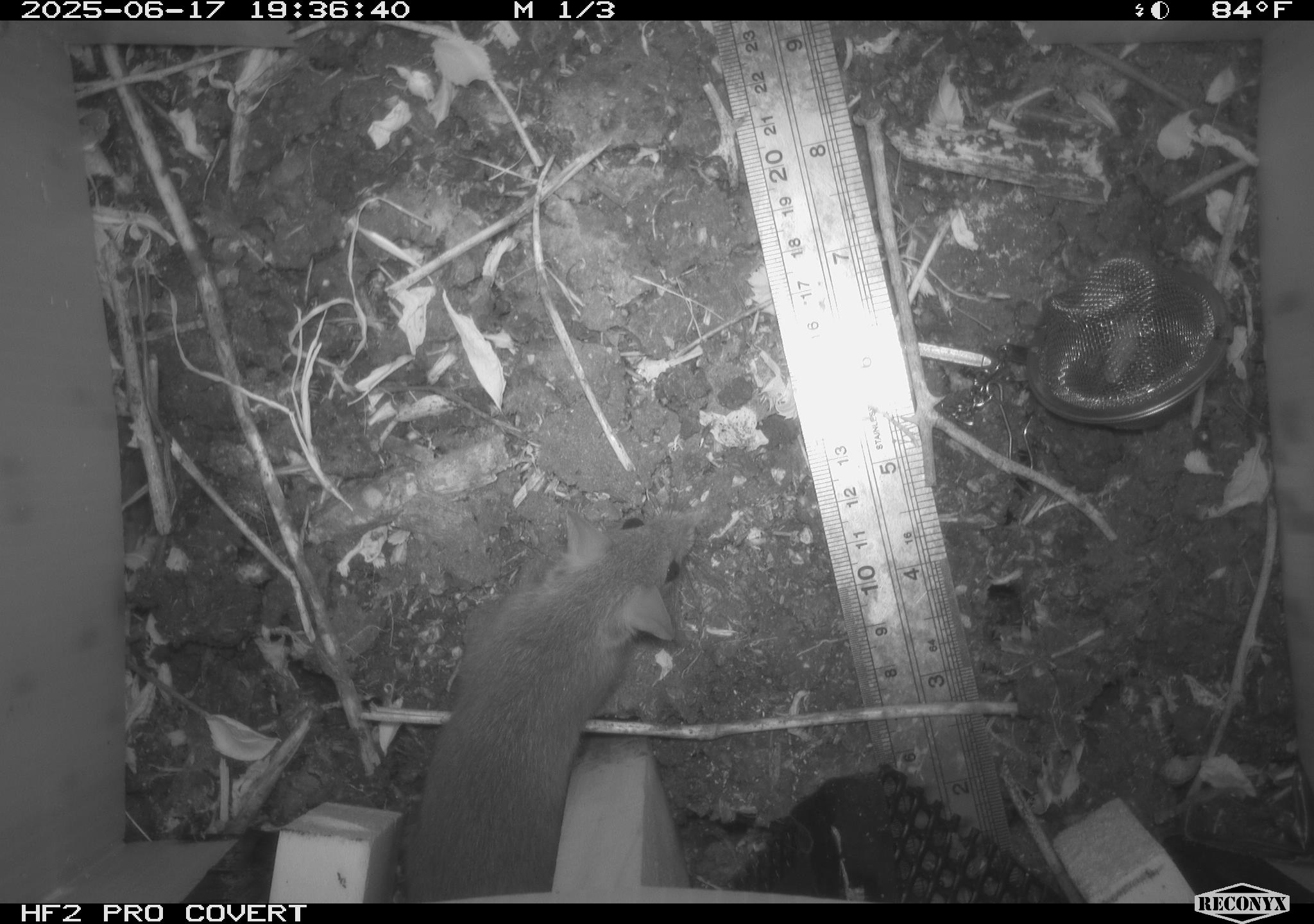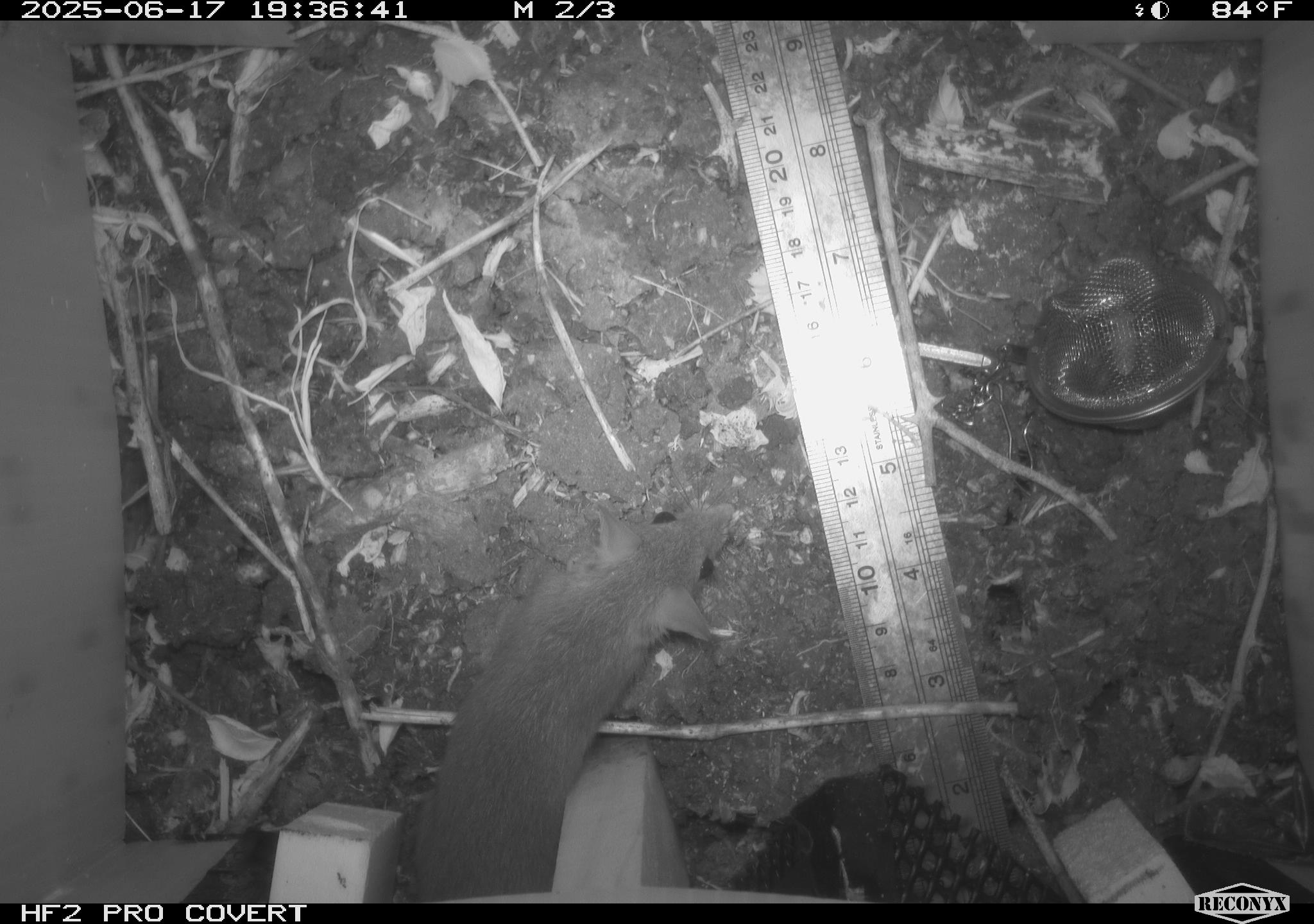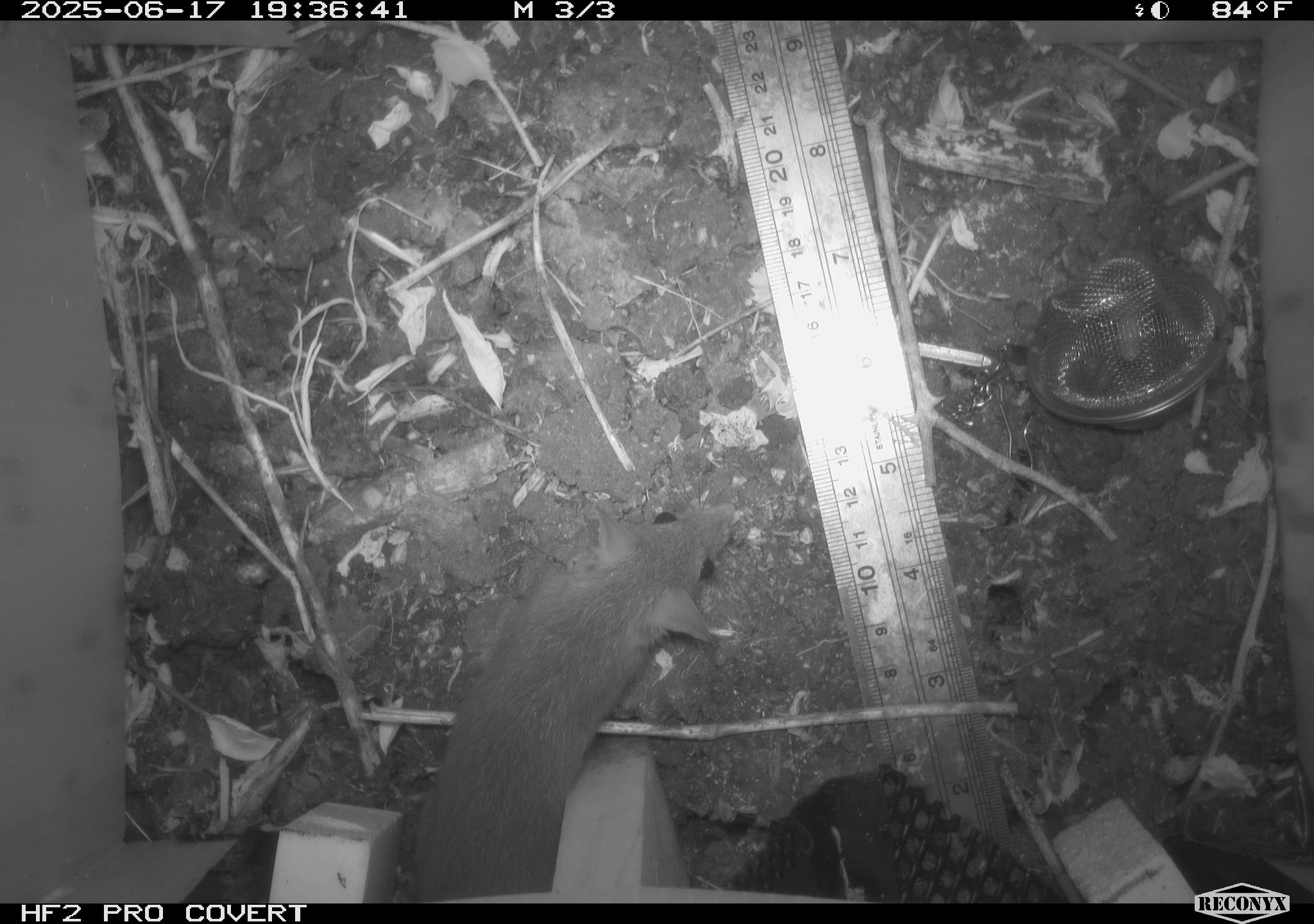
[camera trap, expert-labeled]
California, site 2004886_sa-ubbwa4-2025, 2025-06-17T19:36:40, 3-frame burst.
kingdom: Animalia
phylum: Chordata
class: Mammalia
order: Rodentia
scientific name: Rodentia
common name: rodent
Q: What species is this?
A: Rodent (Rodentia).